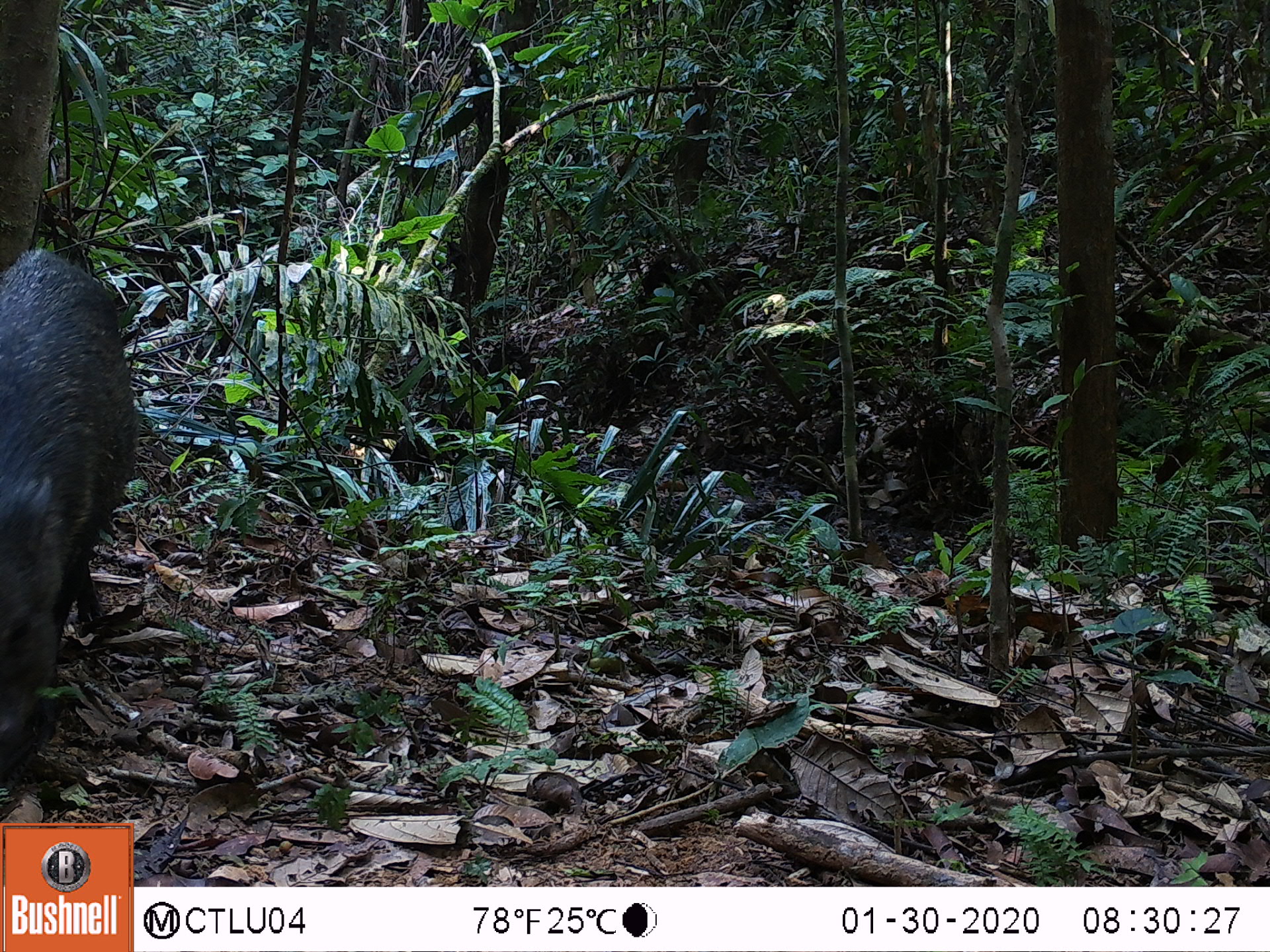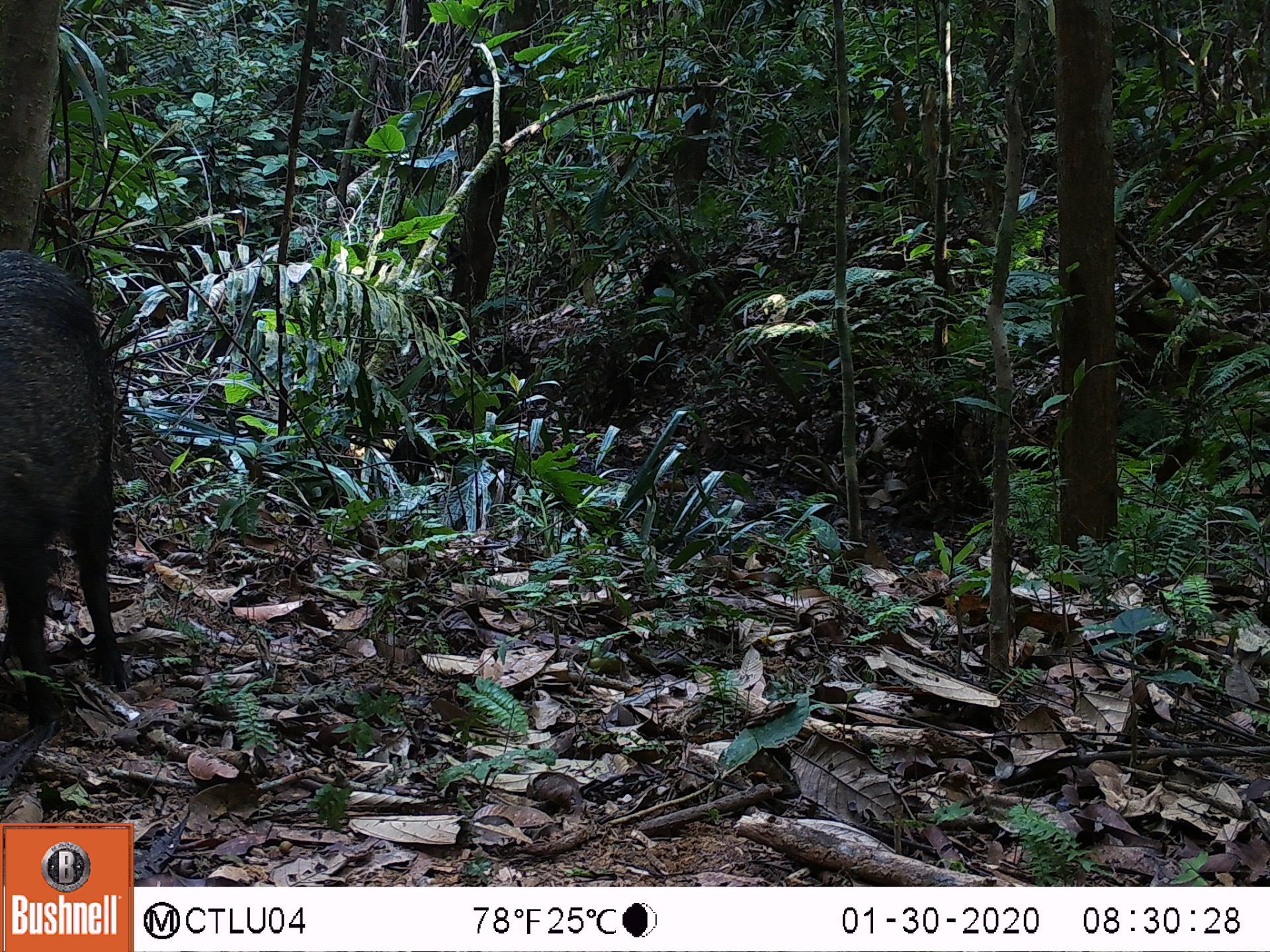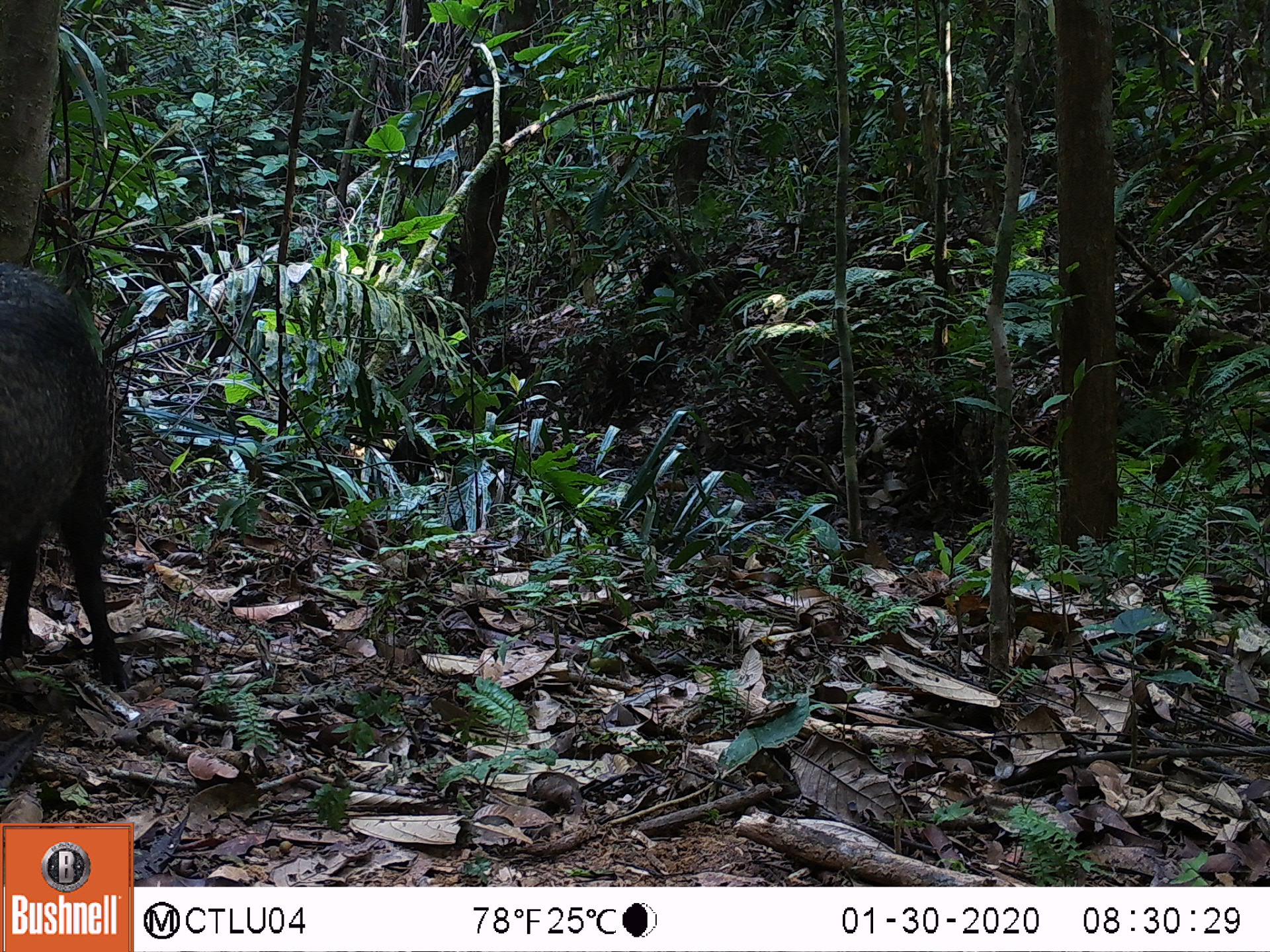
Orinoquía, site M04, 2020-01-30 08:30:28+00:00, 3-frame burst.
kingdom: Animalia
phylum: Chordata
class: Mammalia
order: Artiodactyla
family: Tayassuidae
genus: Pecari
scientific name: Pecari tajacu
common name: collared peccary